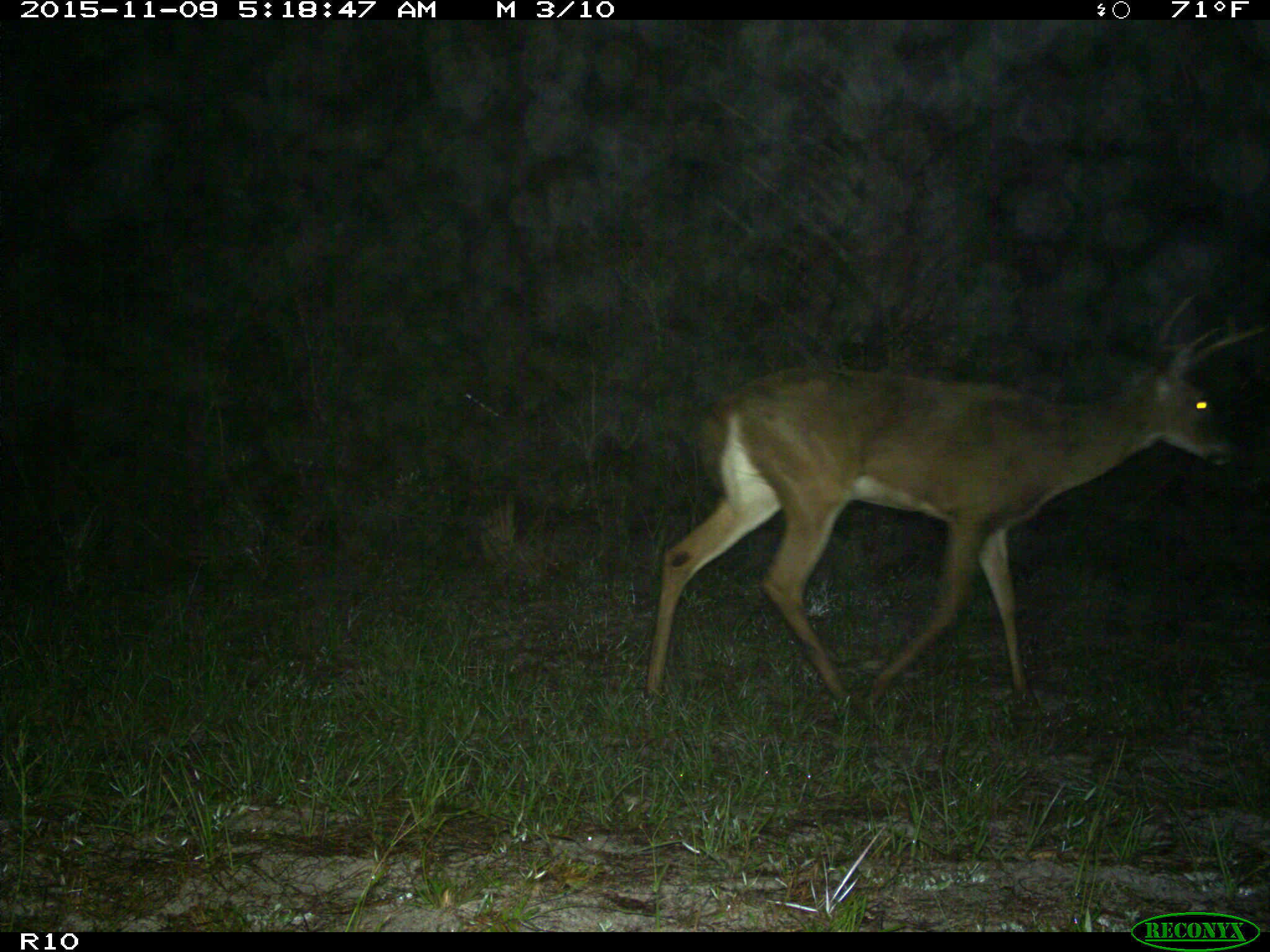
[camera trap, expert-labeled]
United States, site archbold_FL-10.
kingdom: Animalia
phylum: Chordata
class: Mammalia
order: Artiodactyla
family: Cervidae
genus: Odocoileus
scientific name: Odocoileus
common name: deer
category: unidentified deer